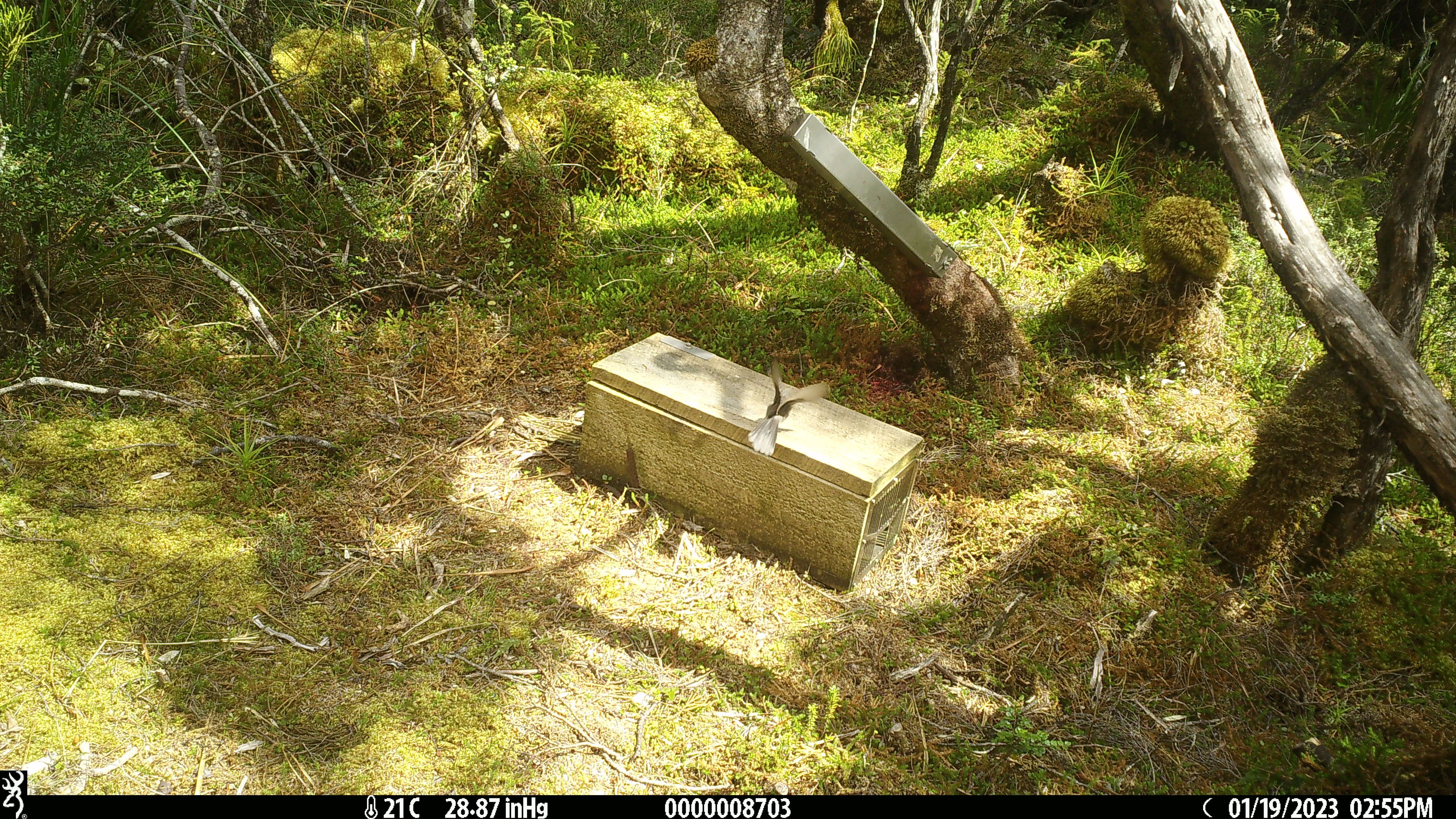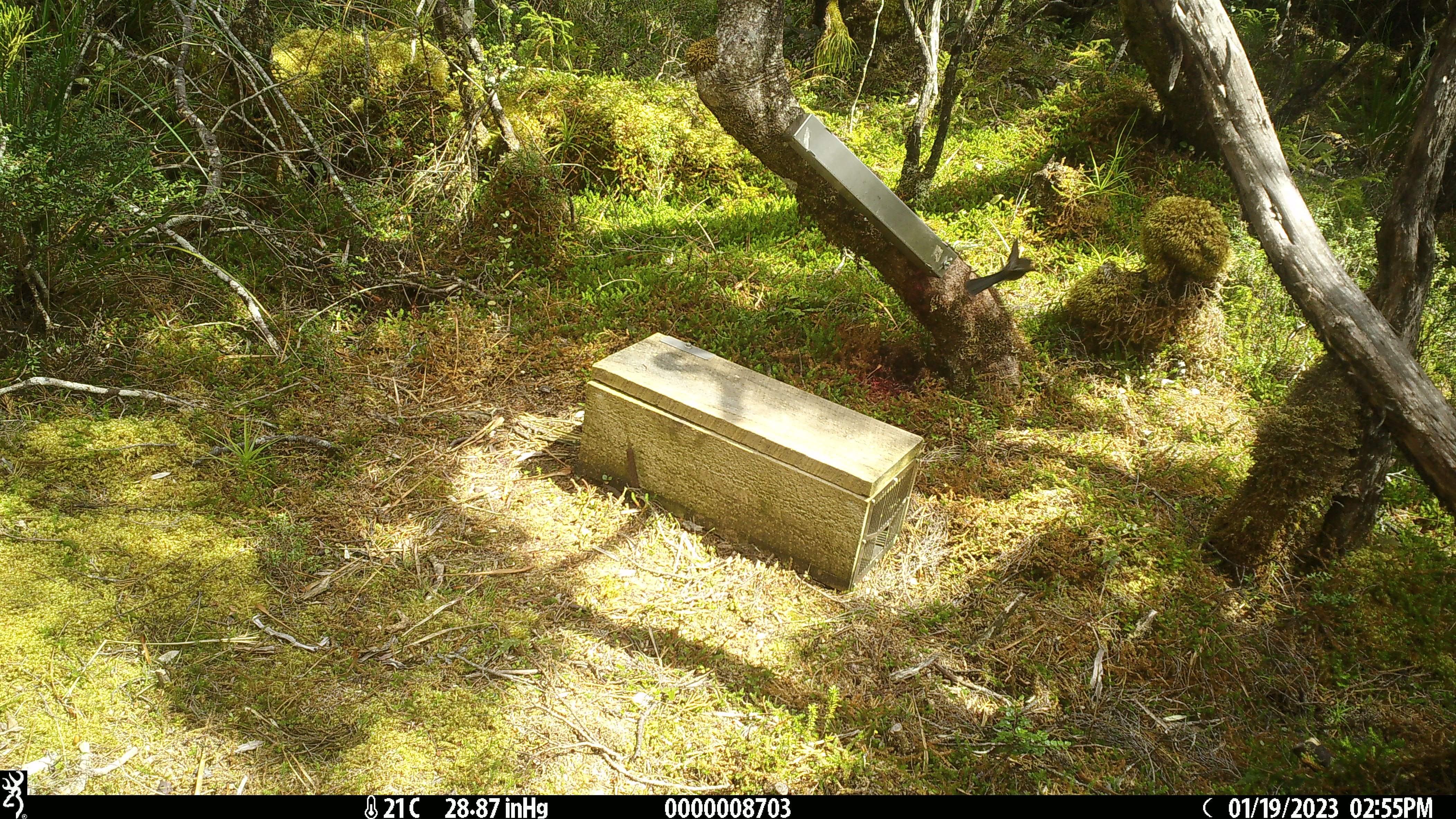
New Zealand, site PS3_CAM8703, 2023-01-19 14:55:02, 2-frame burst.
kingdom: Animalia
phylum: Chordata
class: Aves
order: Passeriformes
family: Rhipiduridae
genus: Rhipidura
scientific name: Rhipidura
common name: fantails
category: fantail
Fantail (fantails) (Rhipidura).